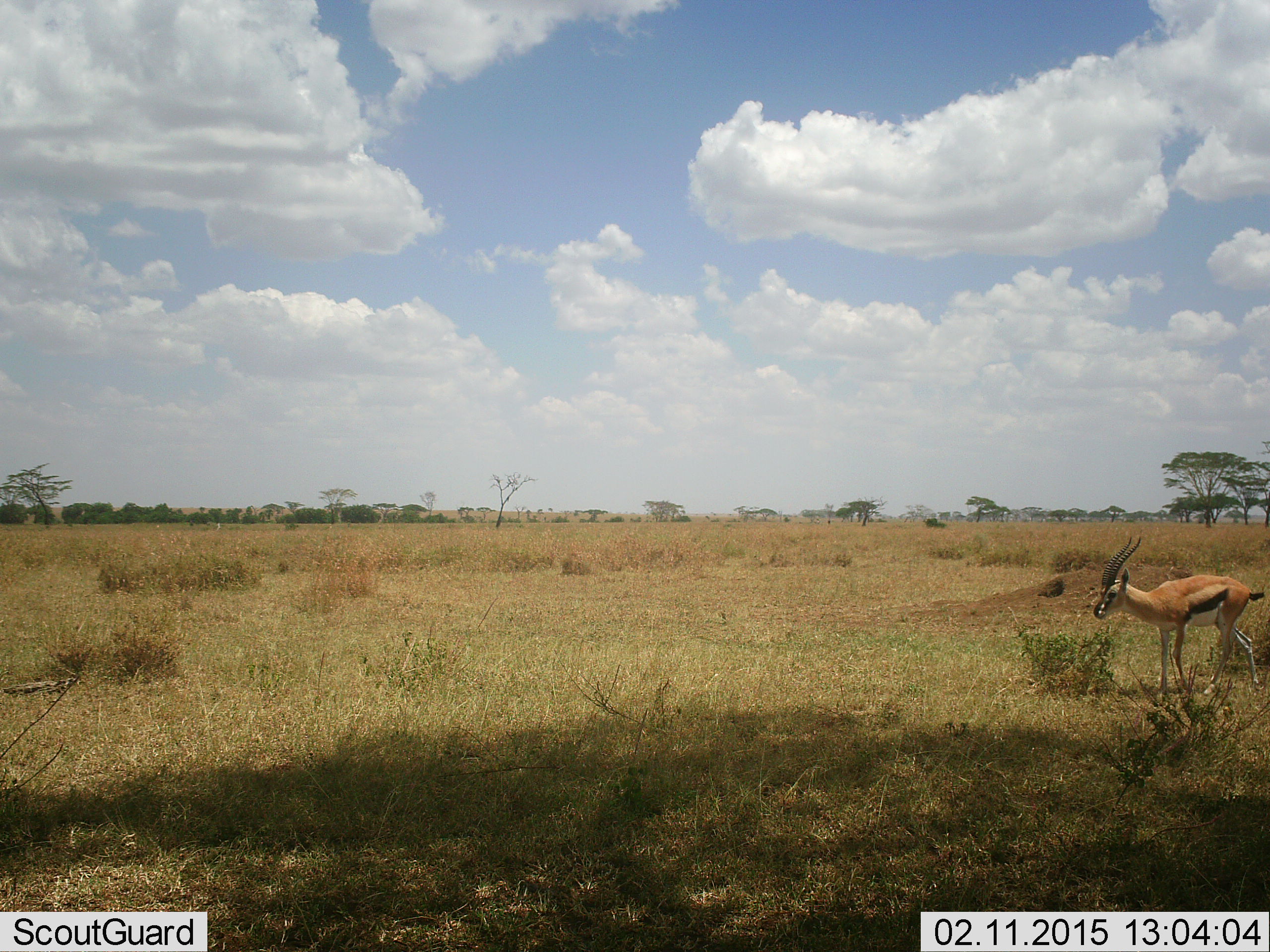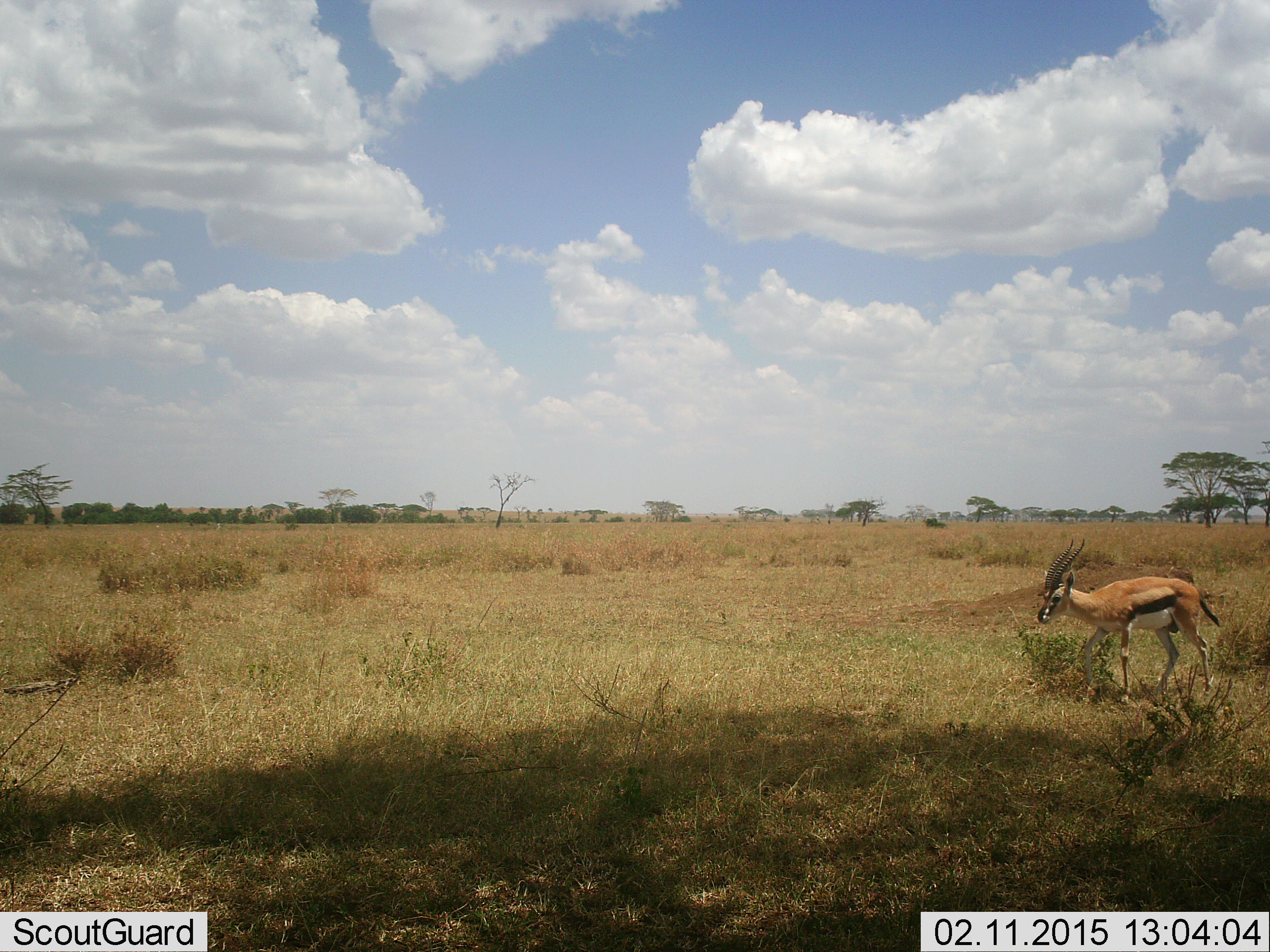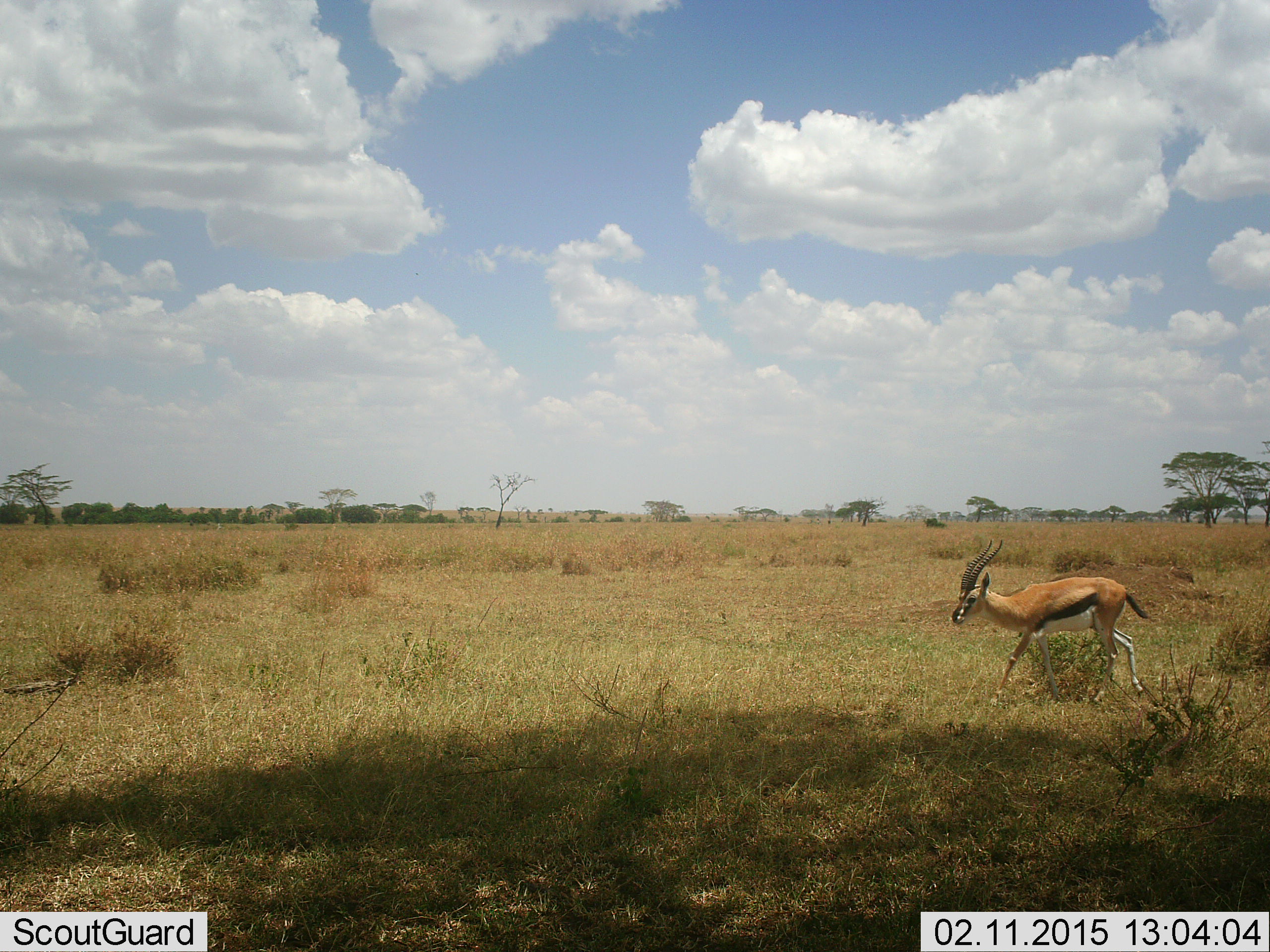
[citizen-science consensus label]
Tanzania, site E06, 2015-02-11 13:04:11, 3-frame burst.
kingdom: Animalia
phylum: Chordata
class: Mammalia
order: Artiodactyla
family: Bovidae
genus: Eudorcas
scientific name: Eudorcas thomsonii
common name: thomson's gazelle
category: gazellethomsons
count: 1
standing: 10%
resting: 0%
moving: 80%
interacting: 0%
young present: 0%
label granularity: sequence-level